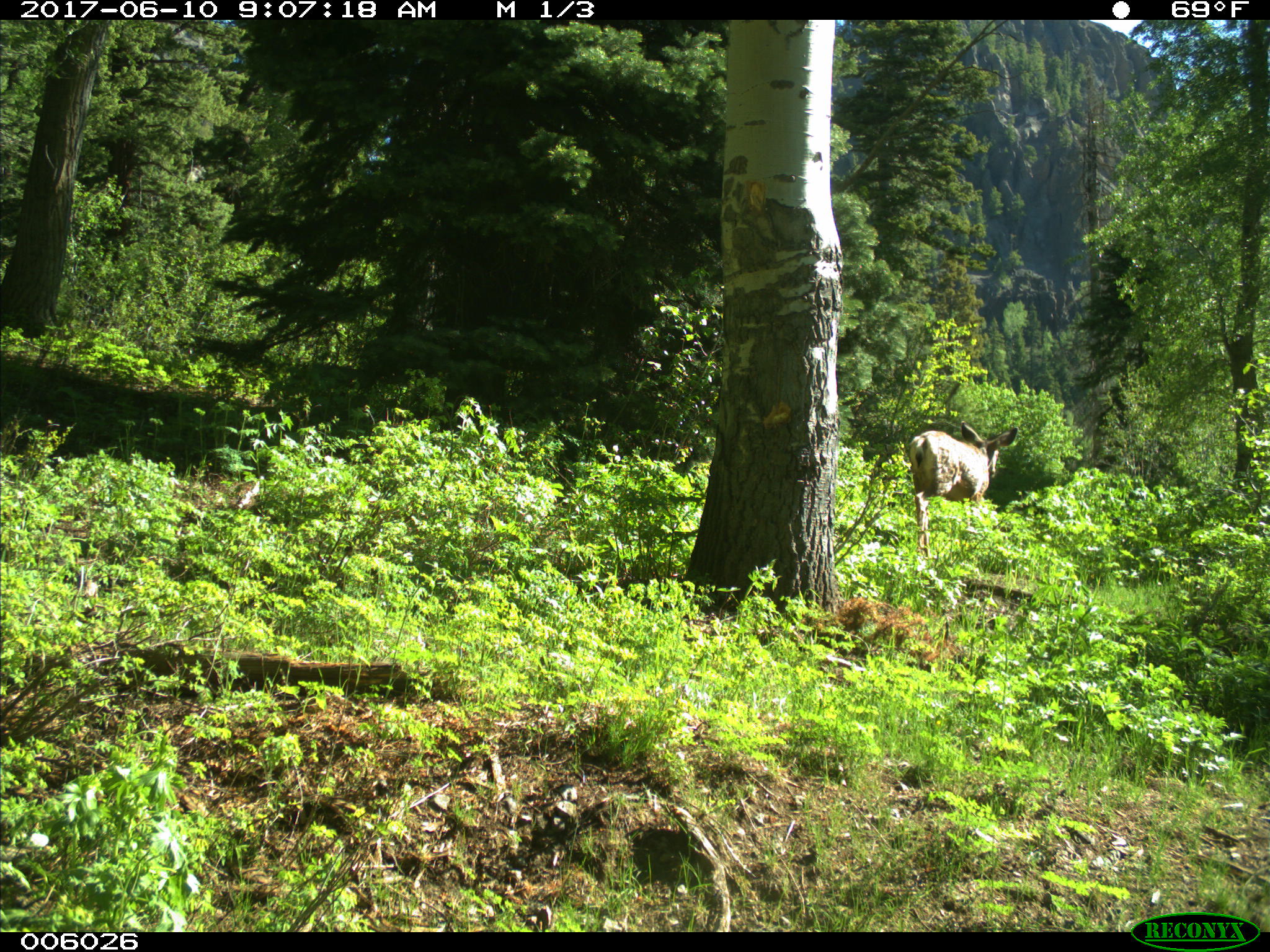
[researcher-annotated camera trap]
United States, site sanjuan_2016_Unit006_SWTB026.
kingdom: Animalia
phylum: Chordata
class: Mammalia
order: Artiodactyla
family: Cervidae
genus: Odocoileus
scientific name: Odocoileus hemionus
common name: mule deer